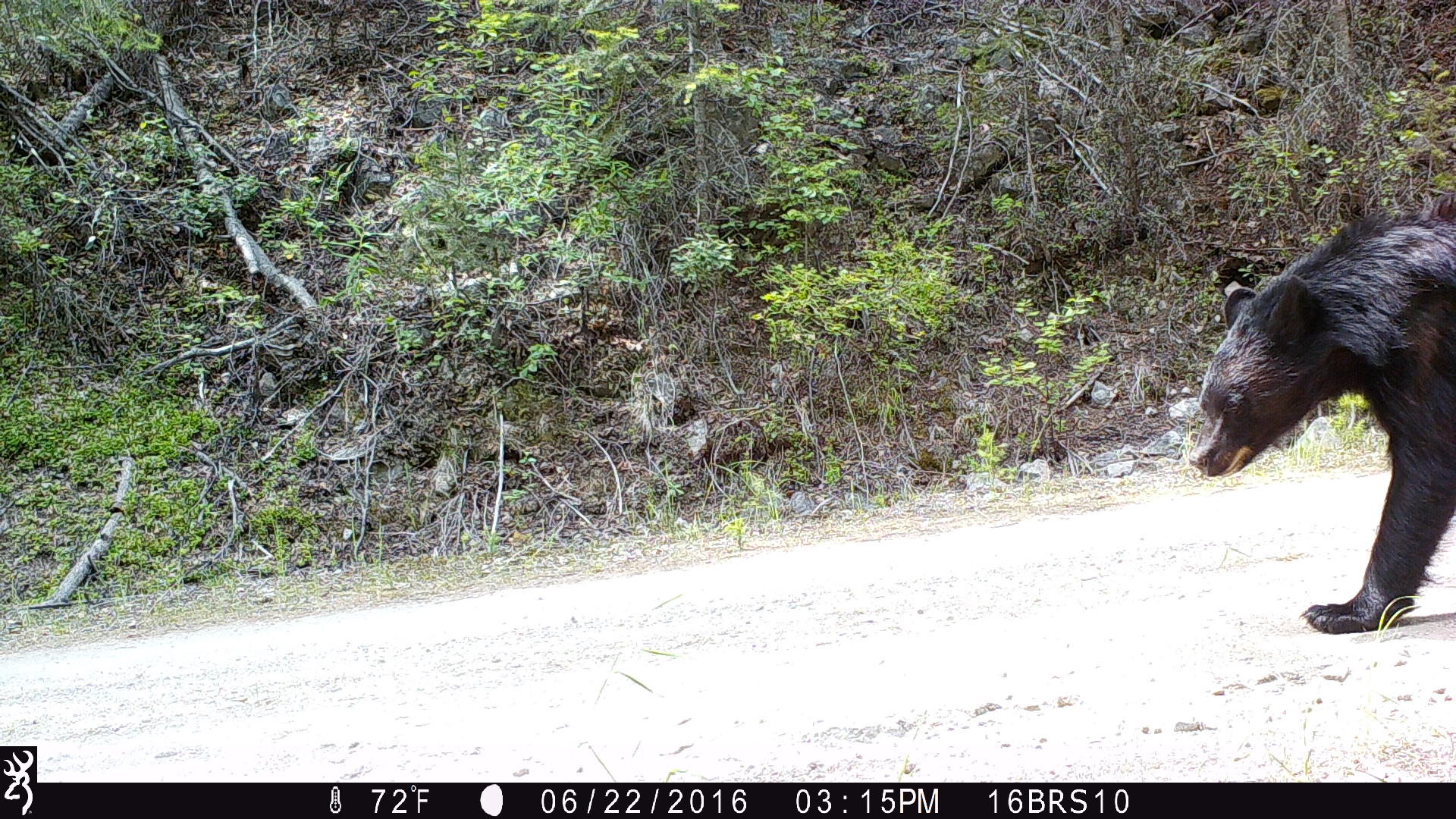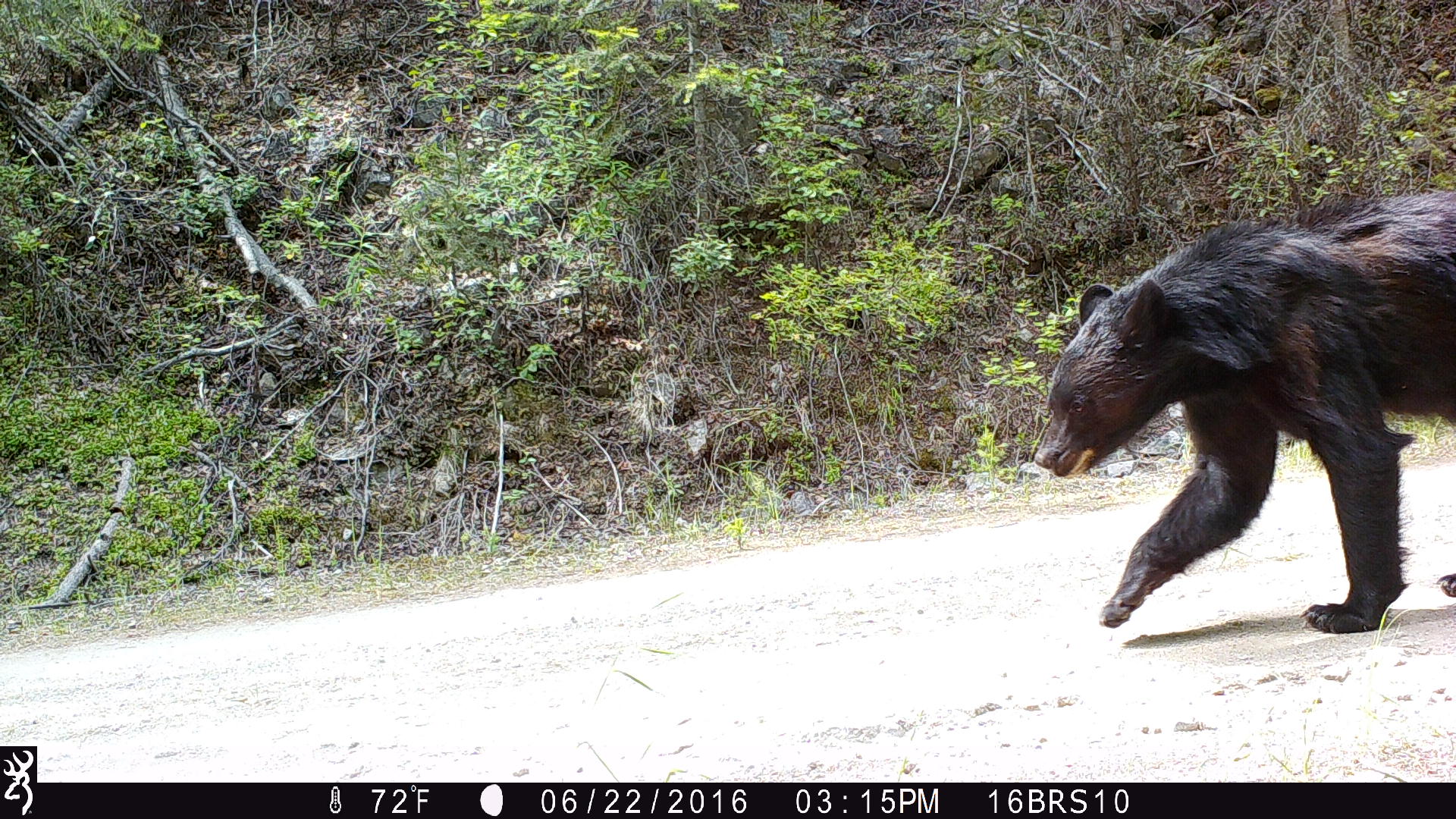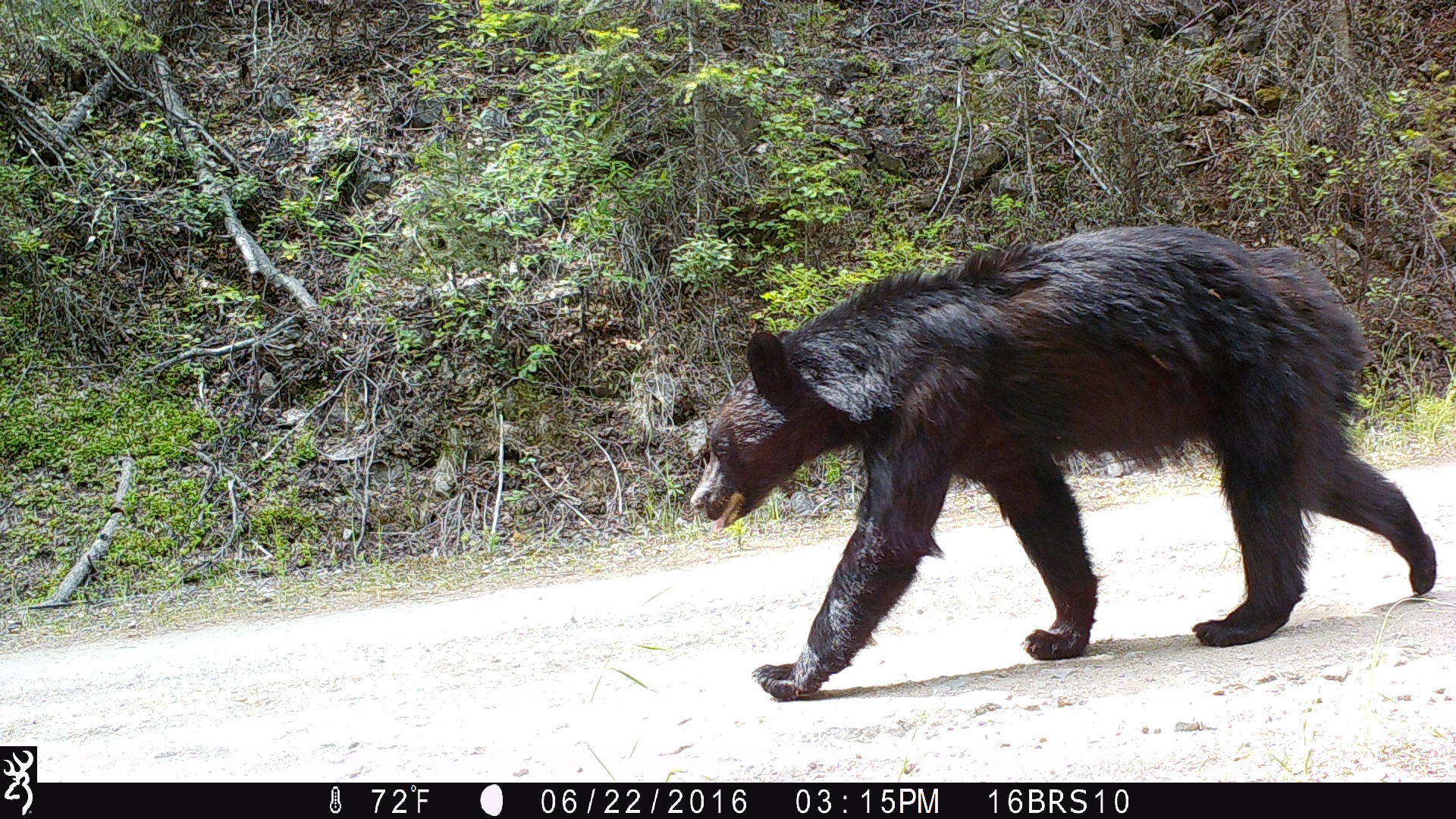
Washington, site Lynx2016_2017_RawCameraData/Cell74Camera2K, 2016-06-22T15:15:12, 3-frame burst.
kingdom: Animalia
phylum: Chordata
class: Mammalia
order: Carnivora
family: Ursidae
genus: Ursus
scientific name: Ursus americanus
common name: american black bear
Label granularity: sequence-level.